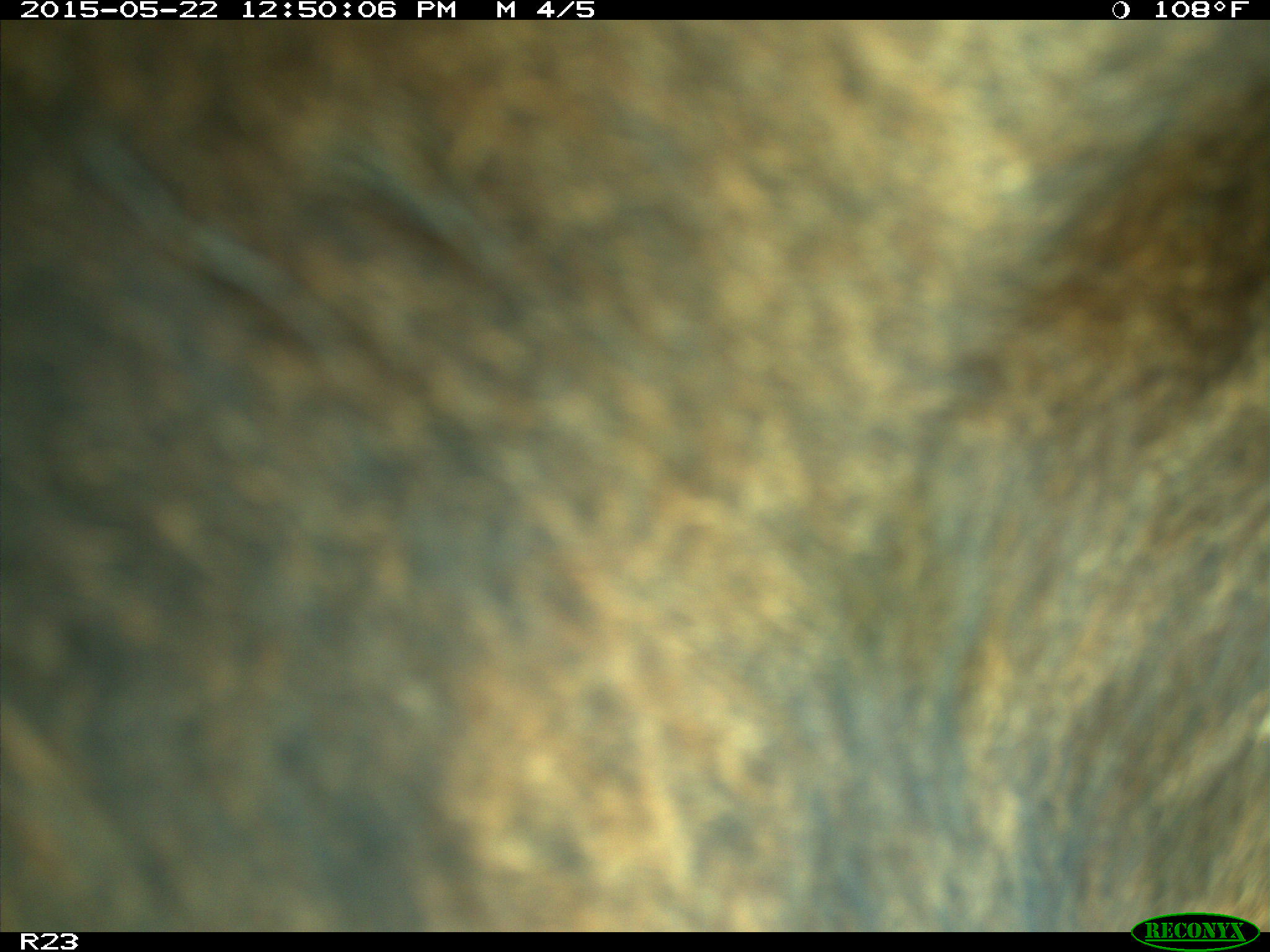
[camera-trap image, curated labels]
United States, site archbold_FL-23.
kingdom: Animalia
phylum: Chordata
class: Mammalia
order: Artiodactyla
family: Bovidae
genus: Bos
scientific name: Bos taurus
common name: domestic cow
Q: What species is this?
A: Bos taurus (domestic cow).